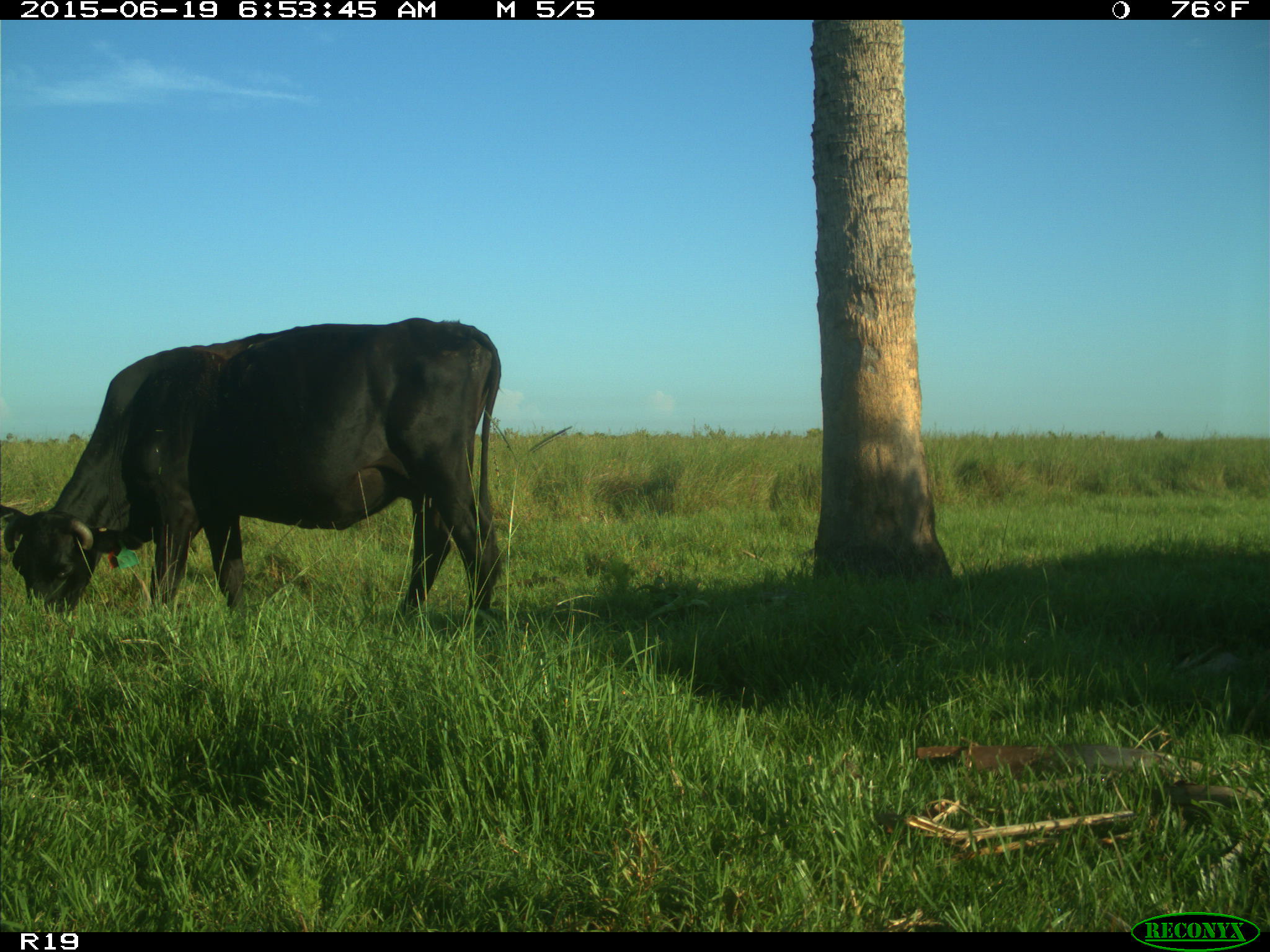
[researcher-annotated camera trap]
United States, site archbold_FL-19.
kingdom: Animalia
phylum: Chordata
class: Mammalia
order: Artiodactyla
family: Bovidae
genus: Bos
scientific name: Bos taurus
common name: domestic cow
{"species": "Bos taurus (domestic cow)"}